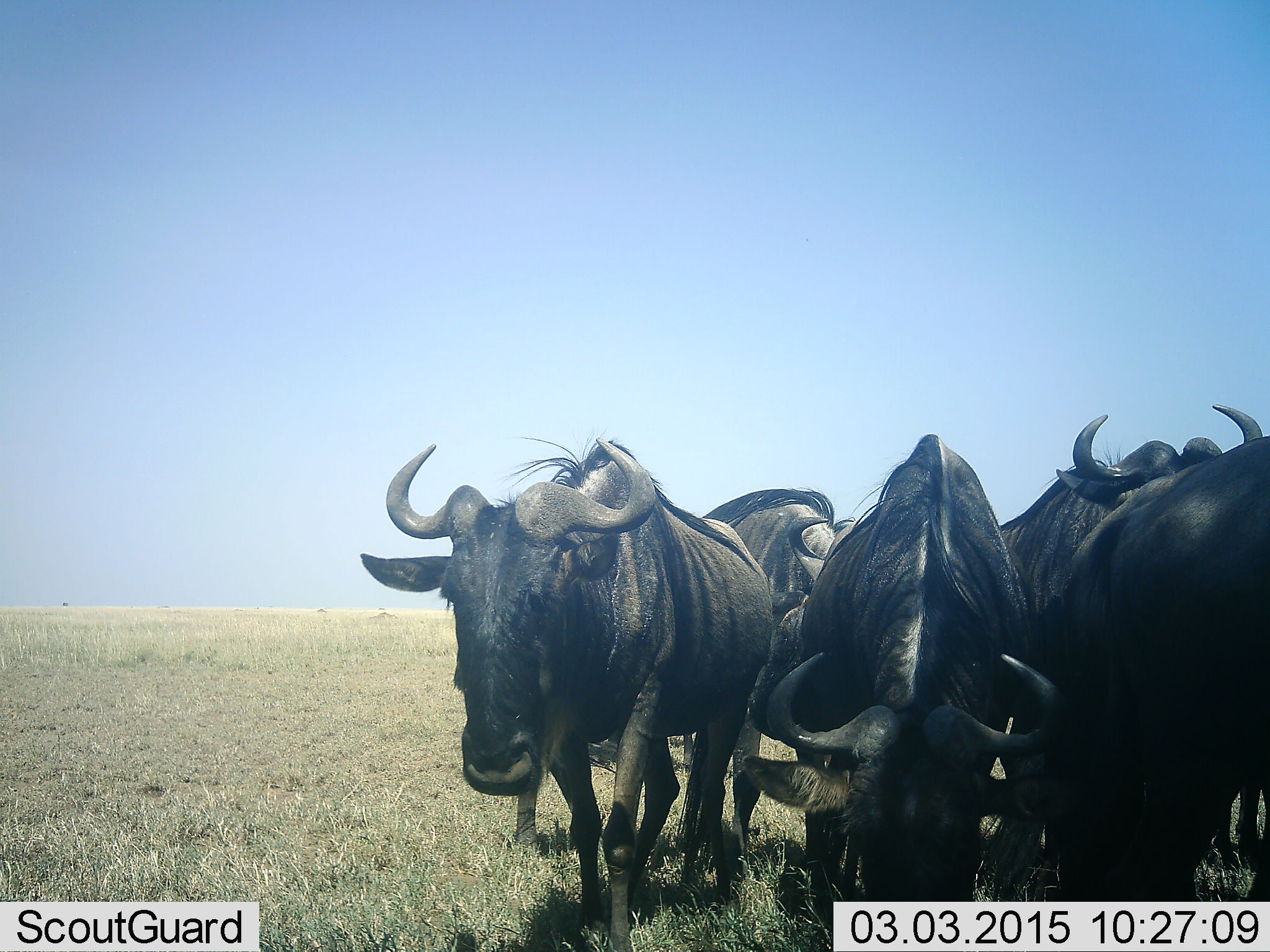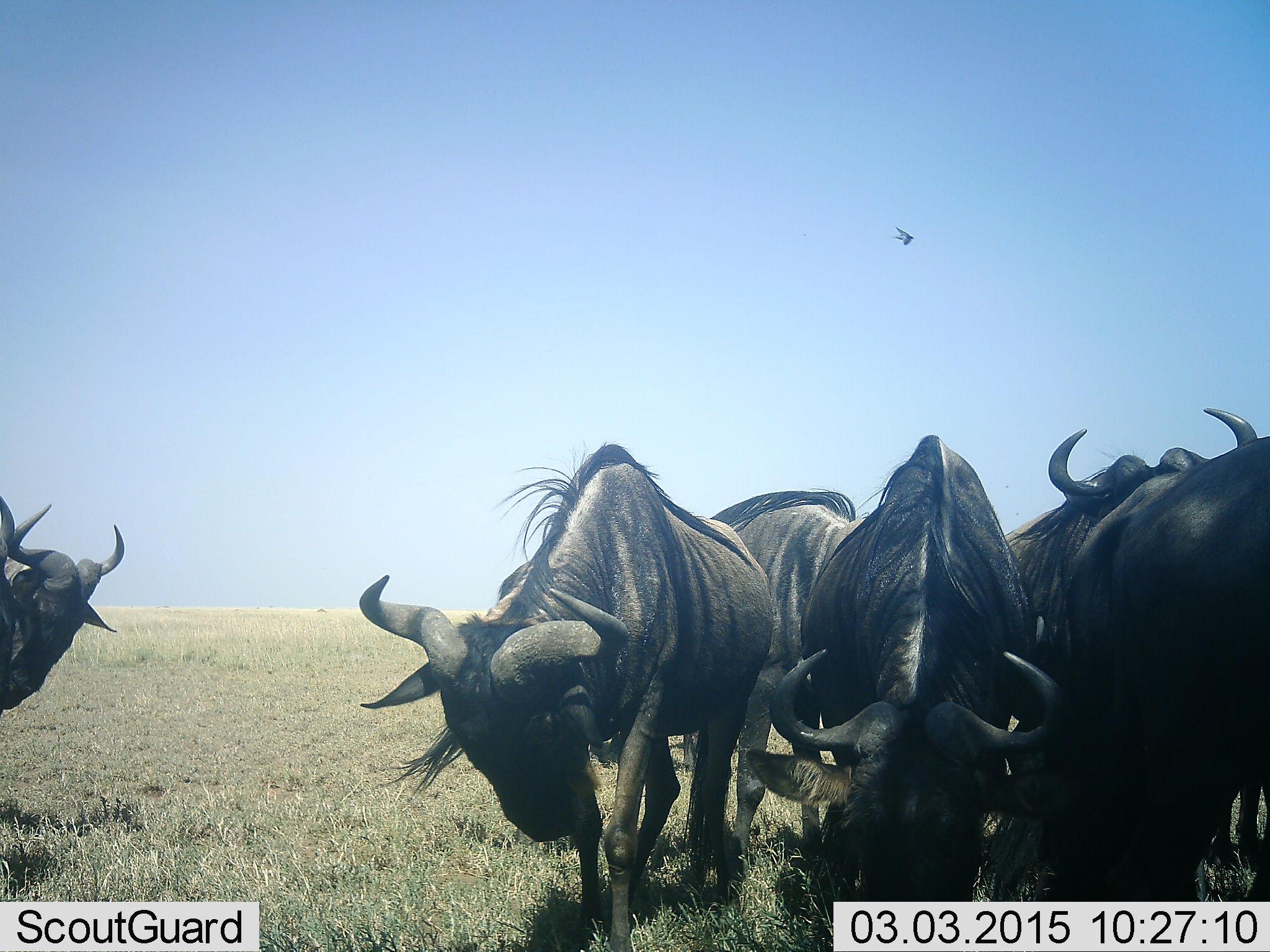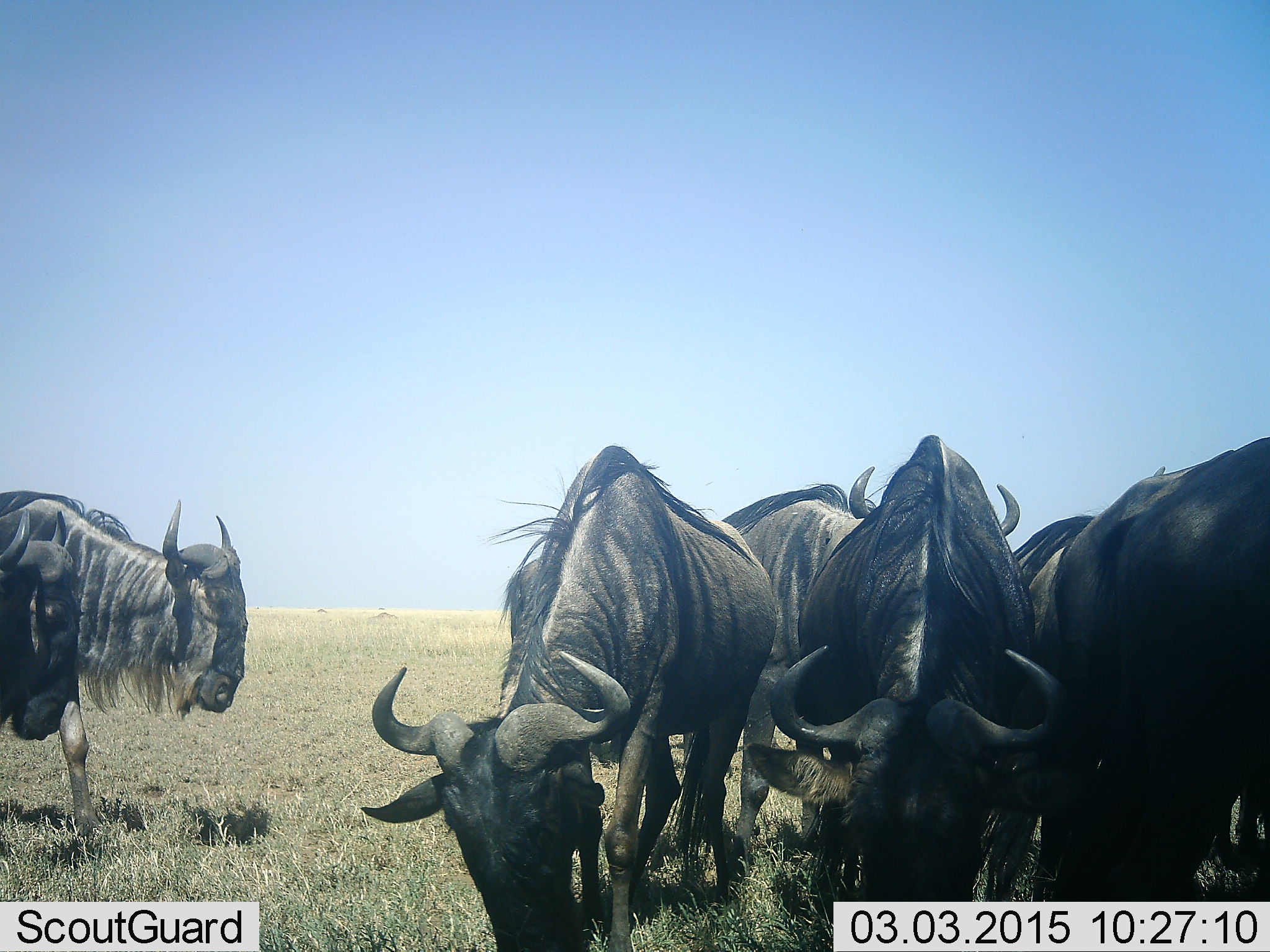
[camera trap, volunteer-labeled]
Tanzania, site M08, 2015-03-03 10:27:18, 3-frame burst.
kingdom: Animalia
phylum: Chordata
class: Mammalia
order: Artiodactyla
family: Bovidae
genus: Connochaetes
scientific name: Connochaetes taurinus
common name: blue wildebeest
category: wildebeest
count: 6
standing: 75%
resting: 0%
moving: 67%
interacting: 0%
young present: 0%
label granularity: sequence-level